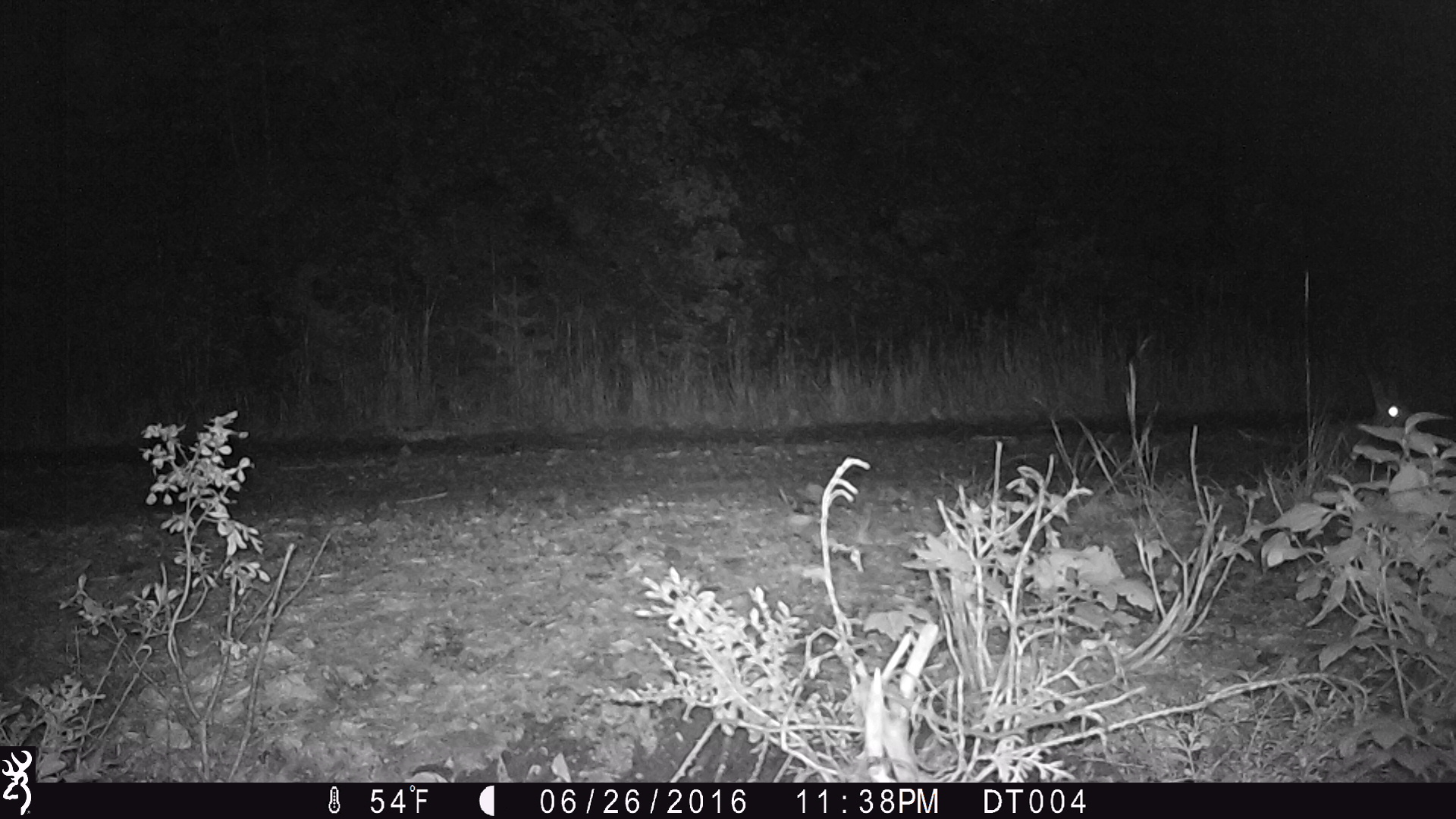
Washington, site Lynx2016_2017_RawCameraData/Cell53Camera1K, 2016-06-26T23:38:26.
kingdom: Animalia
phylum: Chordata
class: Mammalia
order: Lagomorpha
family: Leporidae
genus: Lepus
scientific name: Lepus americanus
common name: snowshoe hare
Lepus americanus (snowshoe hare). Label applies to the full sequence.